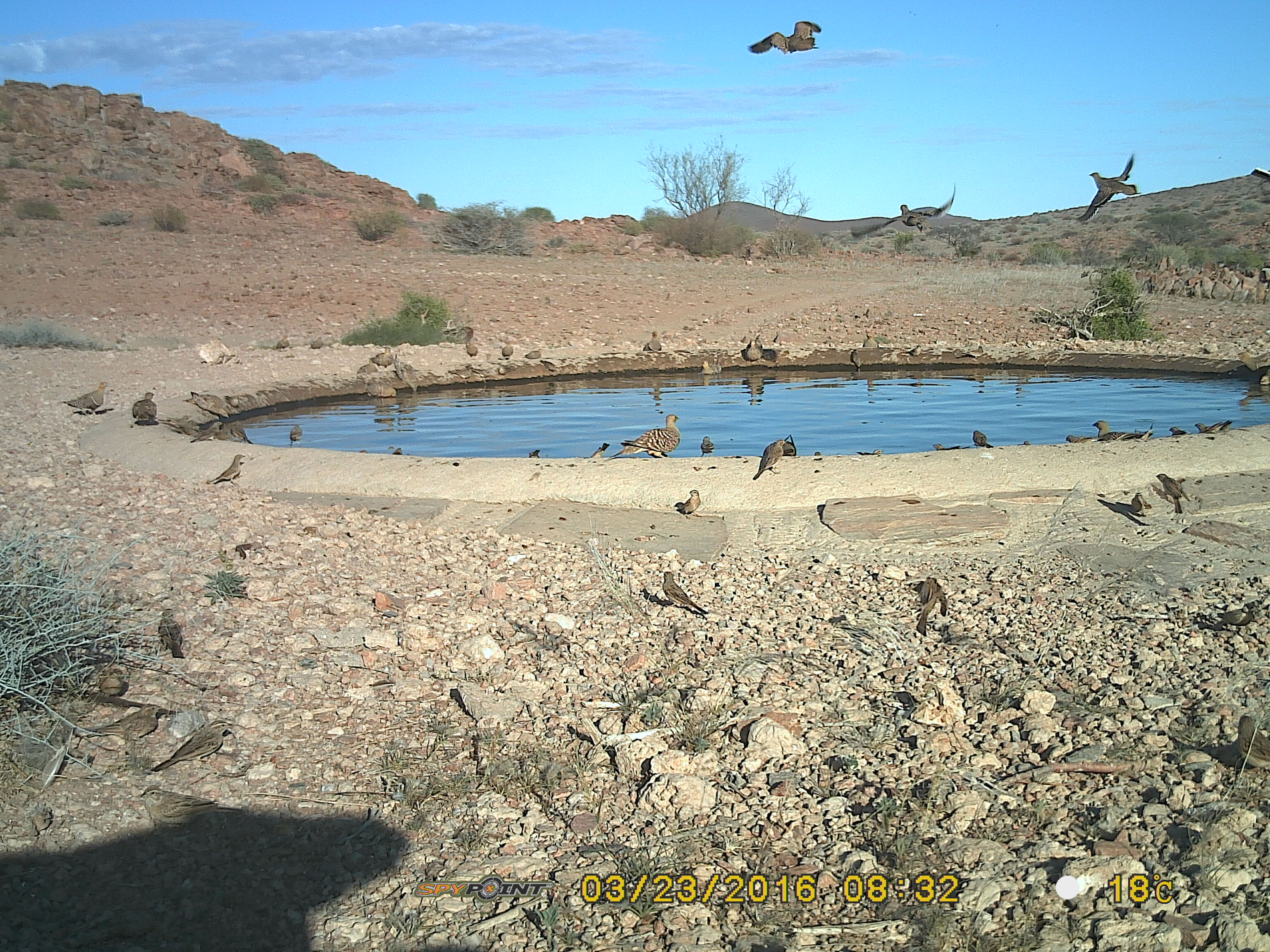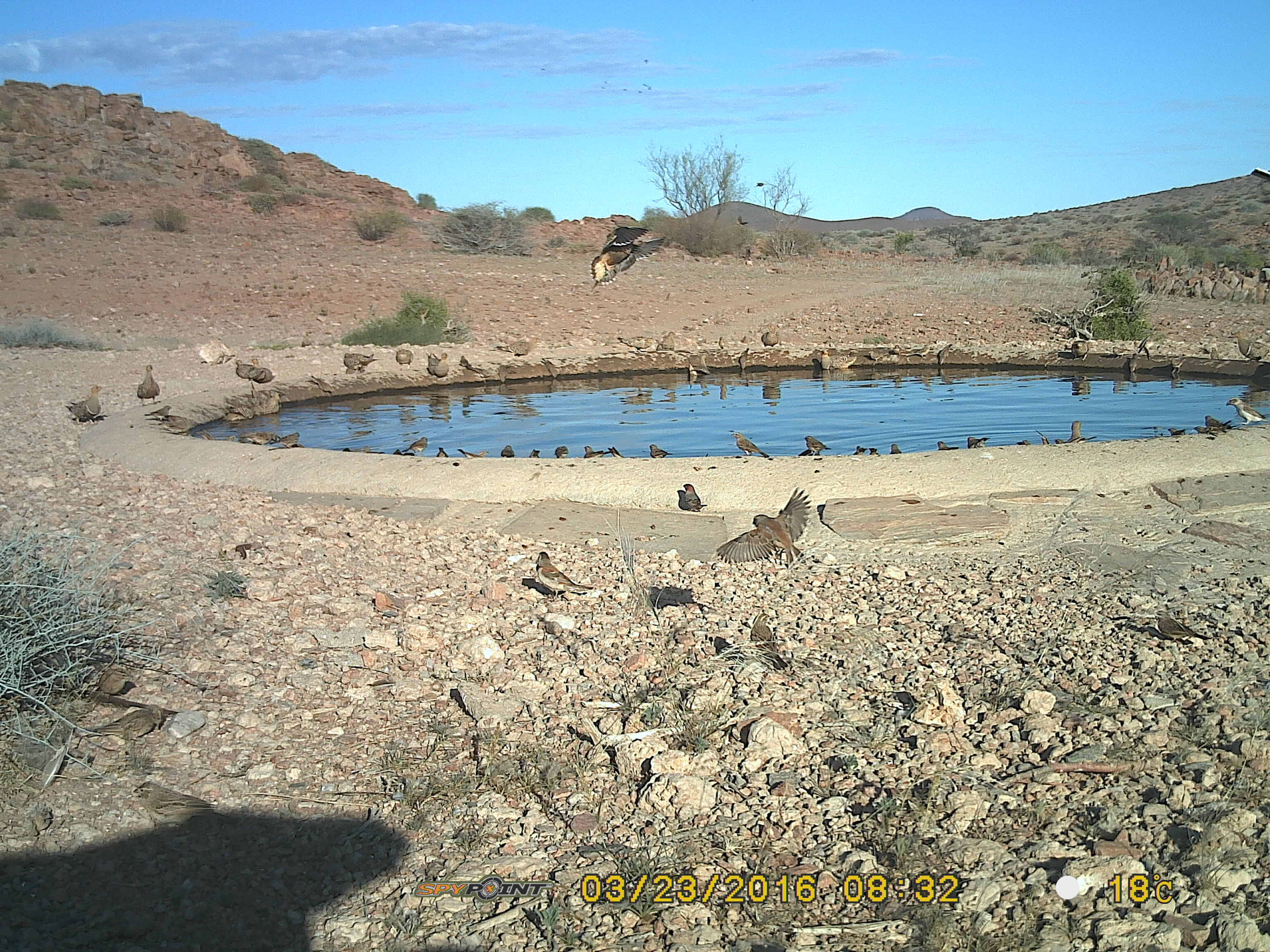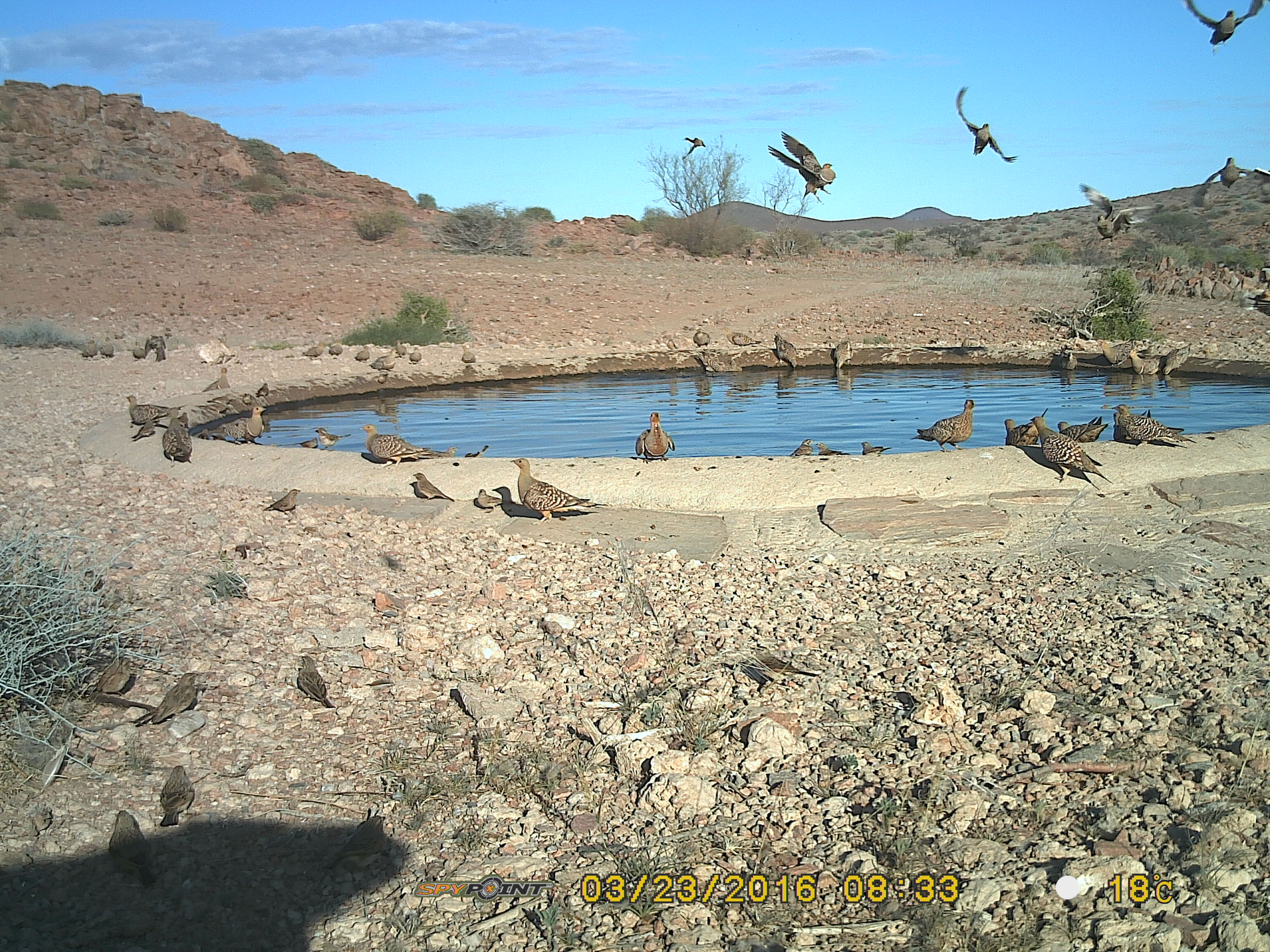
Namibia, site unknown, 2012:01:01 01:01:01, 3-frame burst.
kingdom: Animalia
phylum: Chordata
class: Aves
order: Pterocliformes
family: Pteroclidae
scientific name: Pteroclidae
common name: sandgrouse